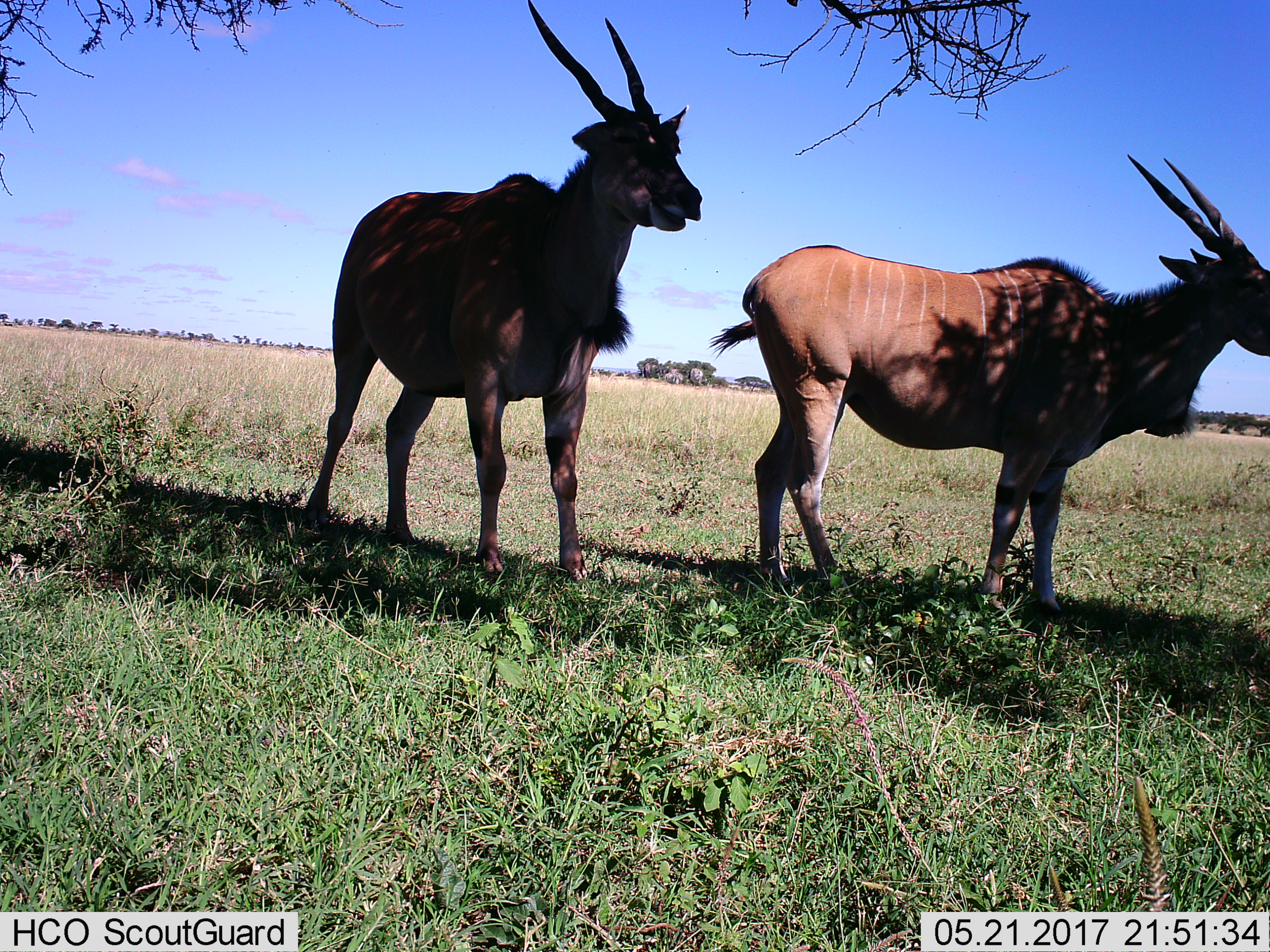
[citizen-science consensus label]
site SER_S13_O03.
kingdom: Animalia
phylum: Chordata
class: Mammalia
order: Artiodactyla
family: Bovidae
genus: Tragelaphus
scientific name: Tragelaphus oryx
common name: eland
Eland (Tragelaphus oryx), count 2. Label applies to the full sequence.